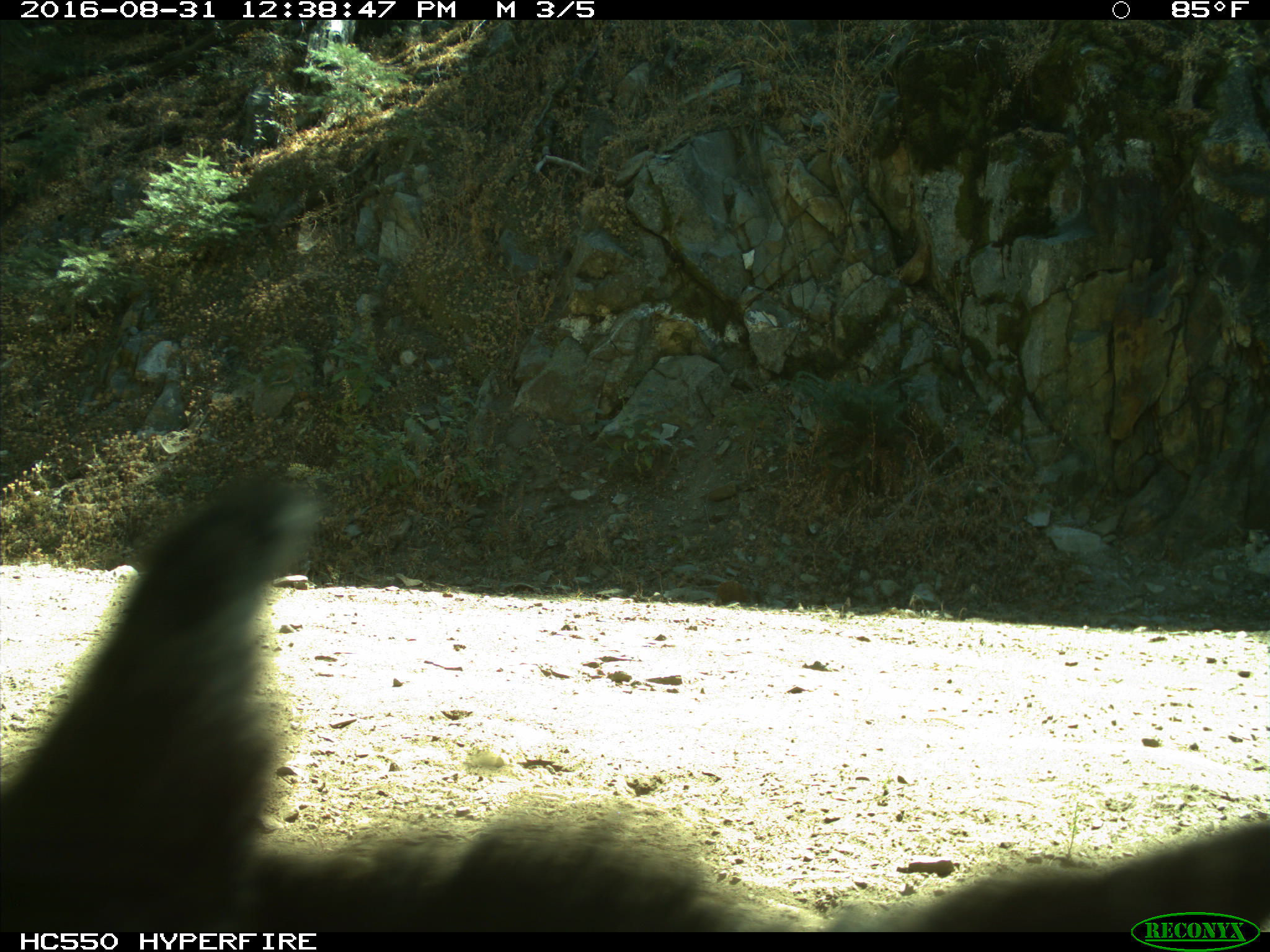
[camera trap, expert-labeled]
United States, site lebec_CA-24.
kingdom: Animalia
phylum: Chordata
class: Mammalia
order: Carnivora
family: Ursidae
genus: Ursus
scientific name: Ursus americanus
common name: american black bear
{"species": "Ursus americanus (american black bear)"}